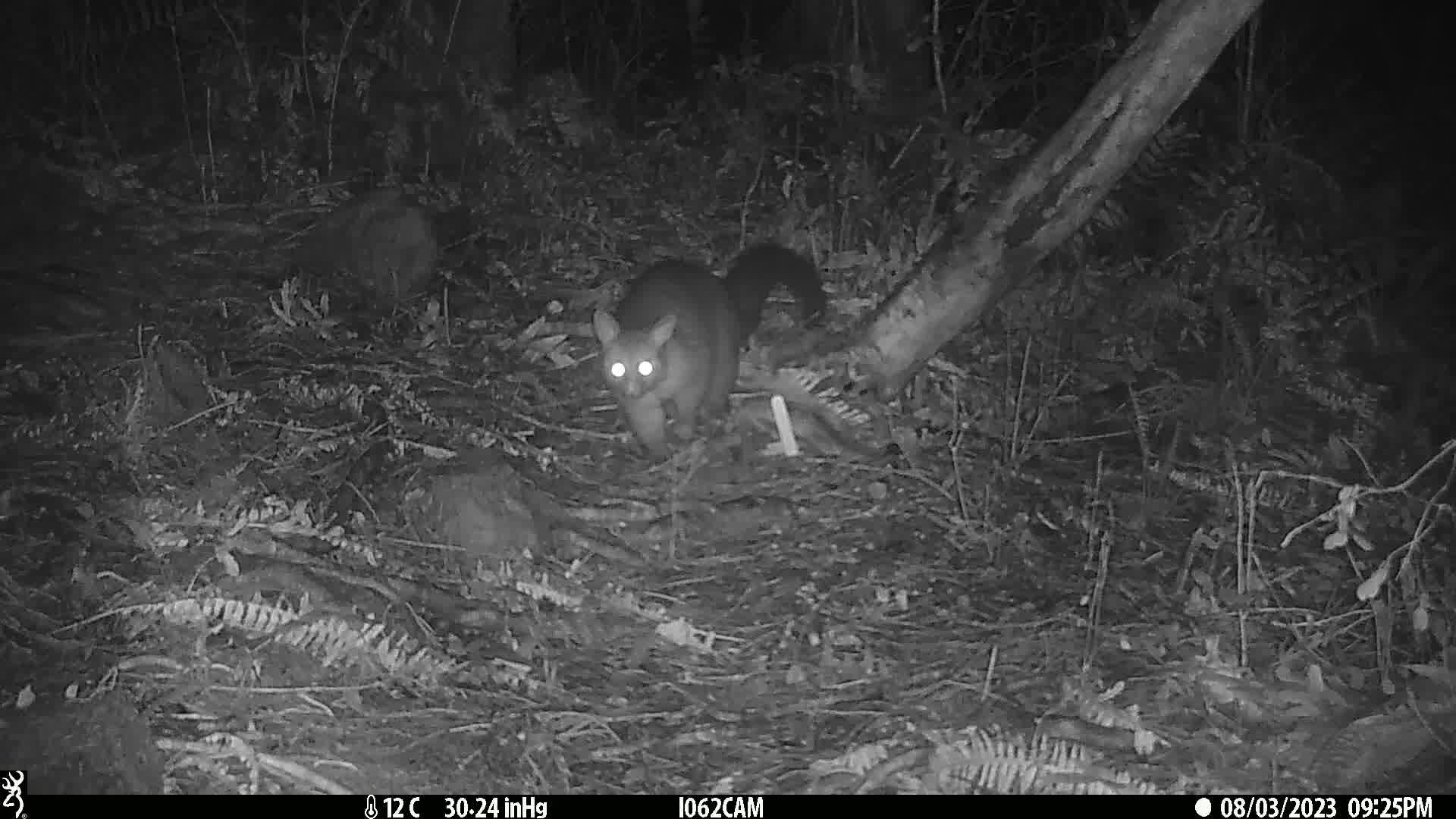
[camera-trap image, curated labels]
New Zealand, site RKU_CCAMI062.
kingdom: Animalia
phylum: Chordata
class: Mammalia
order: Diprotodontia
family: Phalangeridae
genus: Trichosurus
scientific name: Trichosurus vulpecula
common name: common brushtail possum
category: possum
Possum (common brushtail possum) (Trichosurus vulpecula).